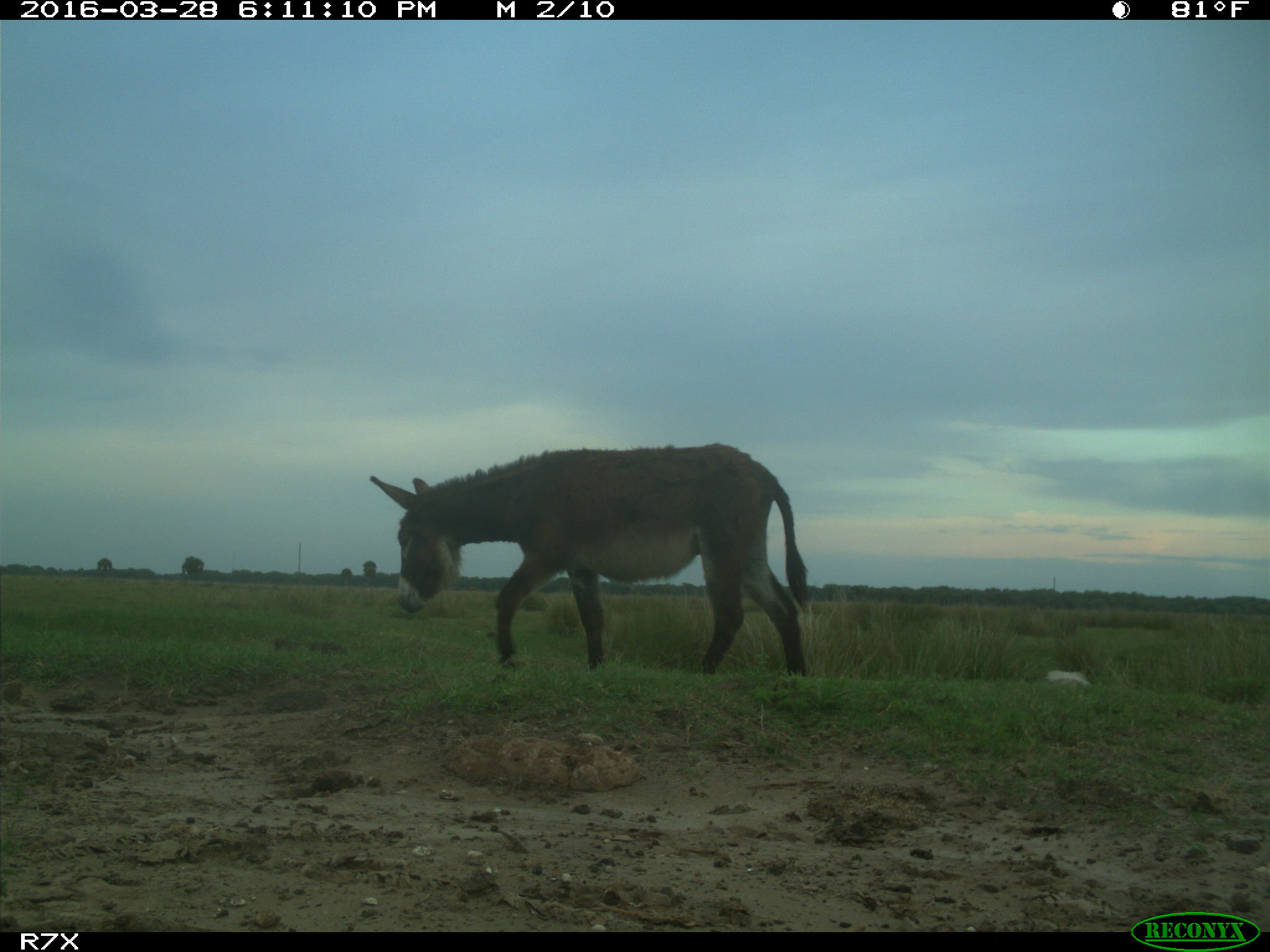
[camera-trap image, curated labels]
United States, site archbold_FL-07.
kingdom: Animalia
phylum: Chordata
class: Mammalia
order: Perissodactyla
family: Equidae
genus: Equus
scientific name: Equus africanus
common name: african wild ass